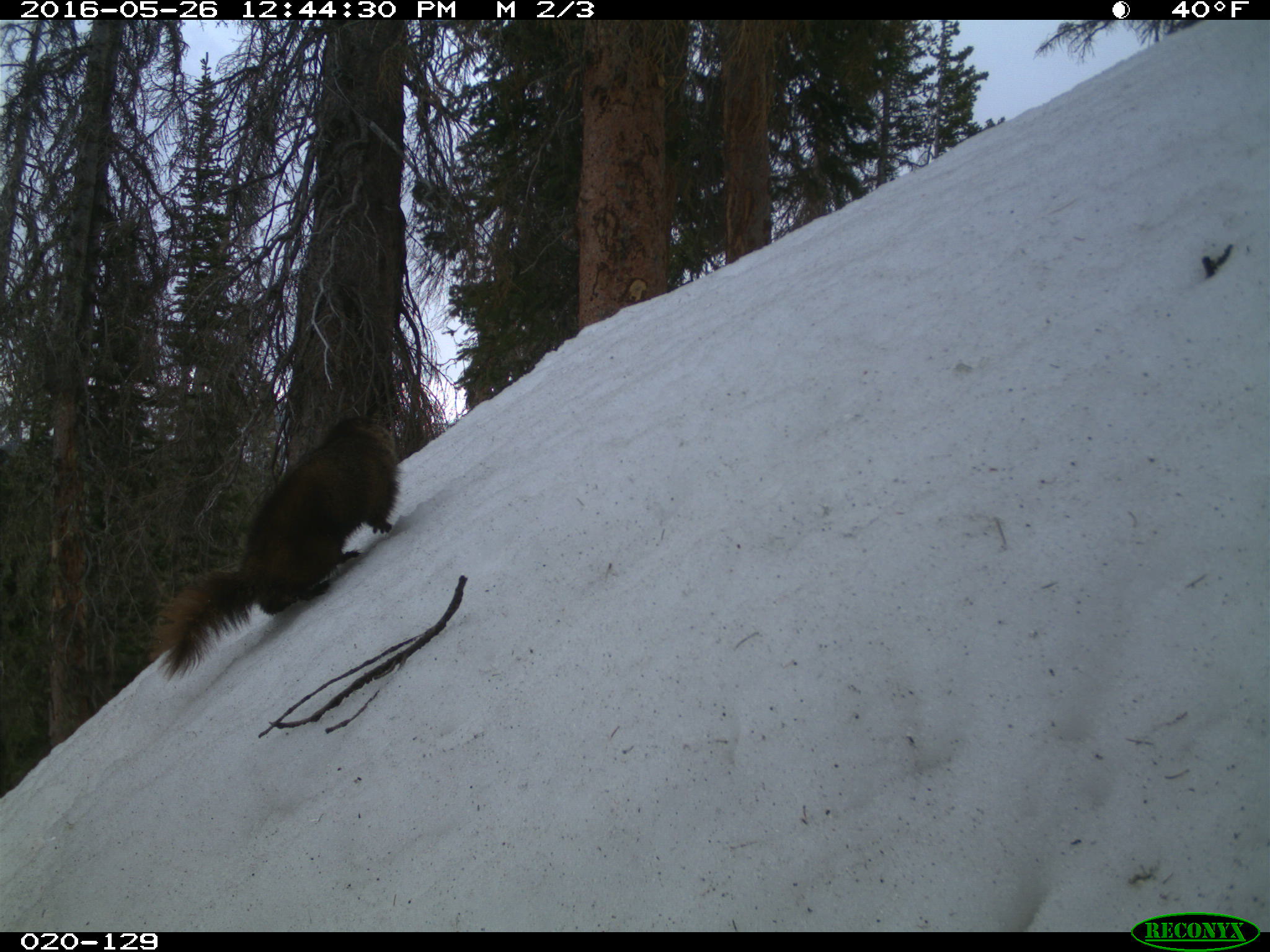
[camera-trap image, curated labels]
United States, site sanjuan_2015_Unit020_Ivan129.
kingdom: Animalia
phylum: Chordata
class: Mammalia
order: Rodentia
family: Sciuridae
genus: Marmota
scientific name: Marmota flaviventris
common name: yellow-bellied marmot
Marmota flaviventris (yellow-bellied marmot).